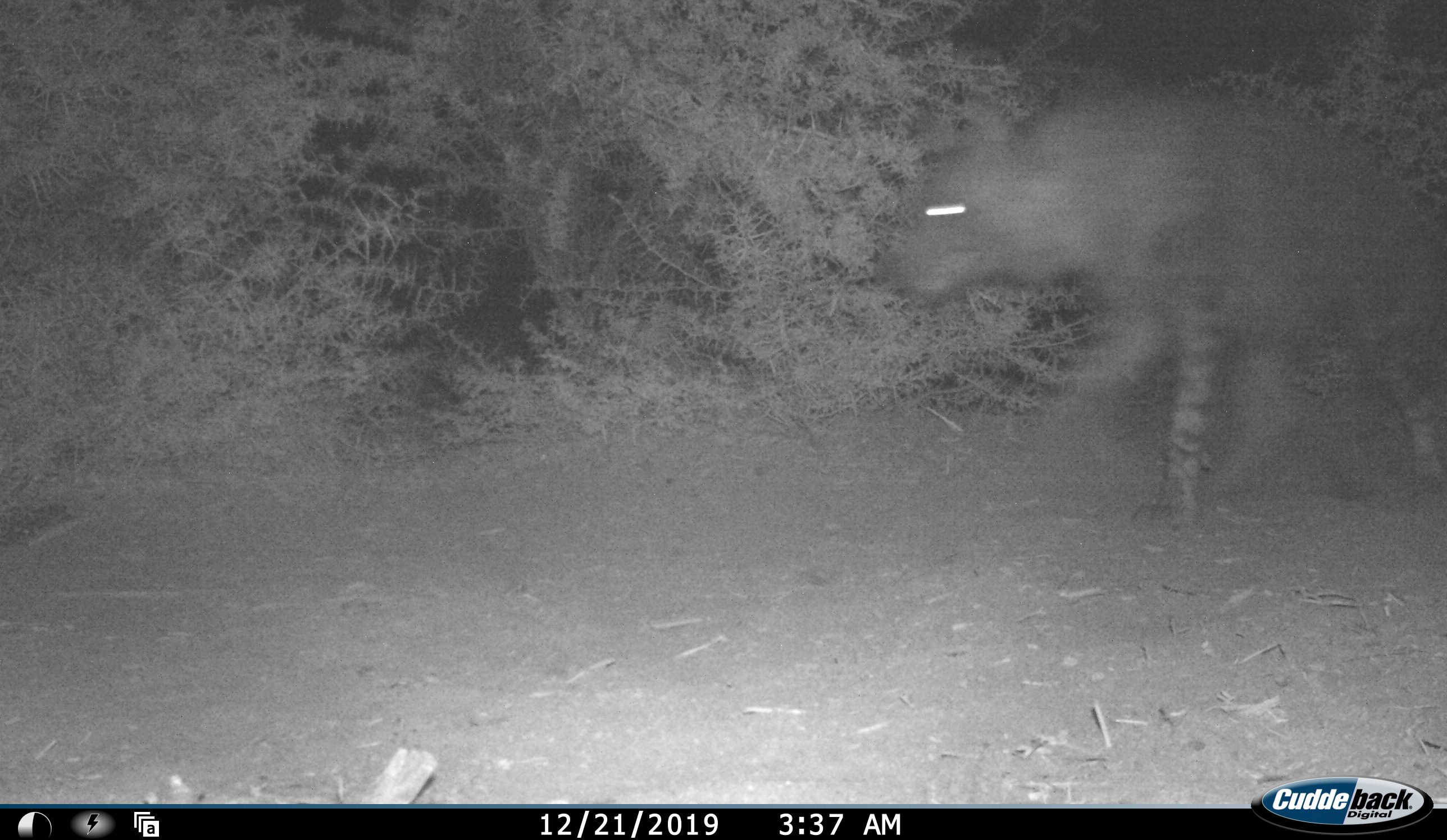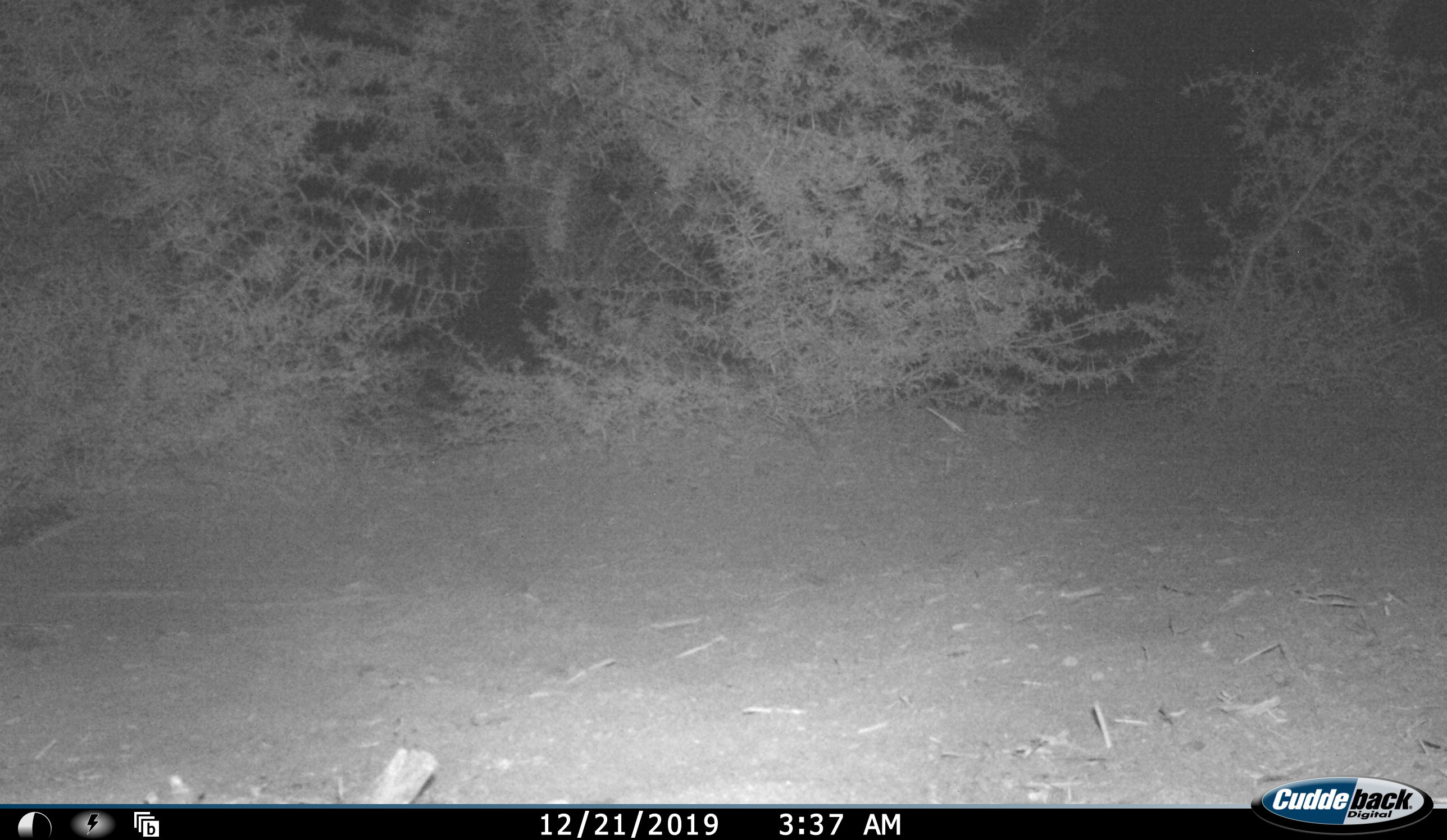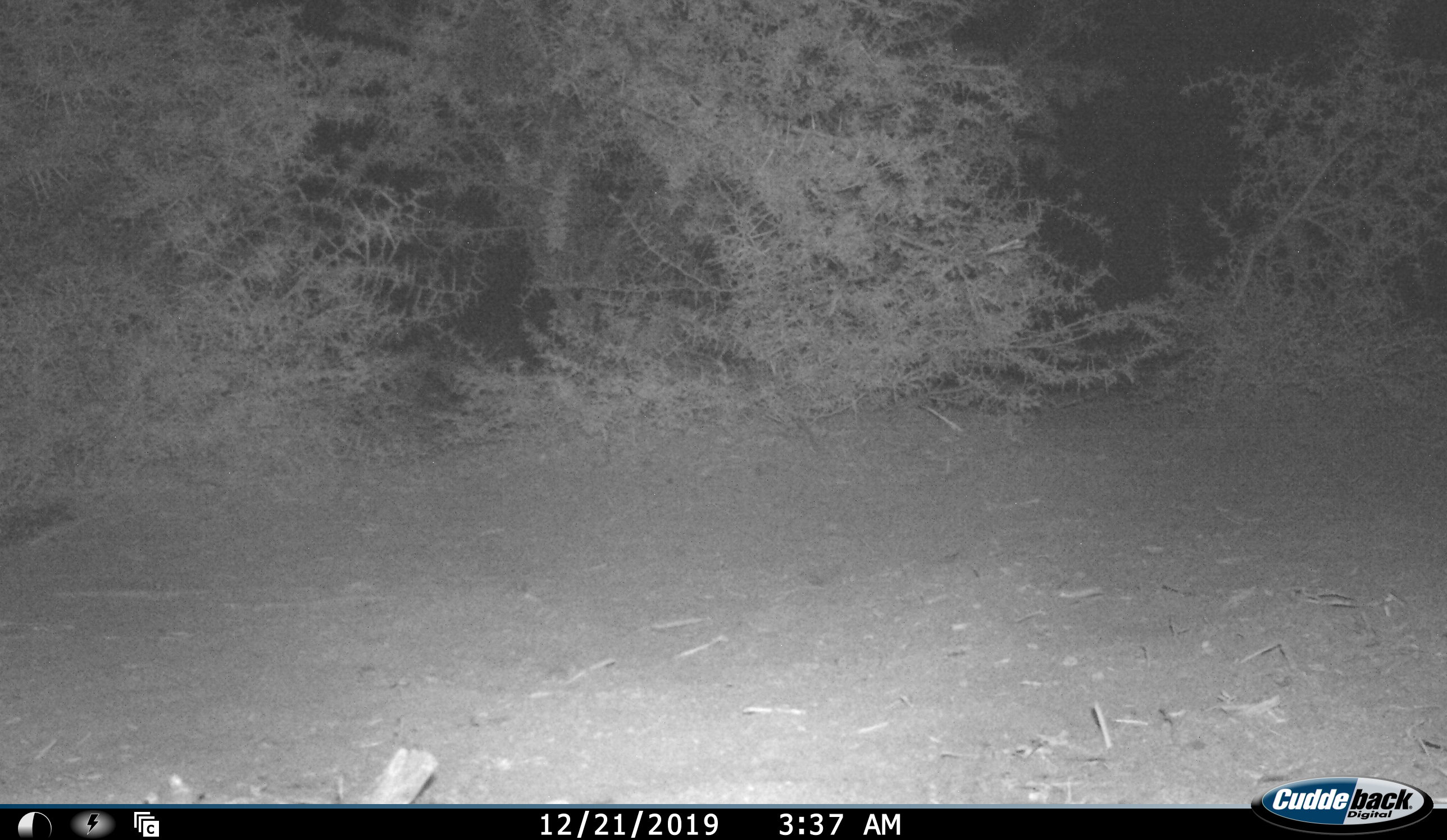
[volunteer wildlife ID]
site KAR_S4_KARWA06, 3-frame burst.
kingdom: Animalia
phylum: Chordata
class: Mammalia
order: Carnivora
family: Hyaenidae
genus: Parahyaena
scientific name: Parahyaena brunnea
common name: brown hyena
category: hyenabrown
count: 1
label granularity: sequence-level